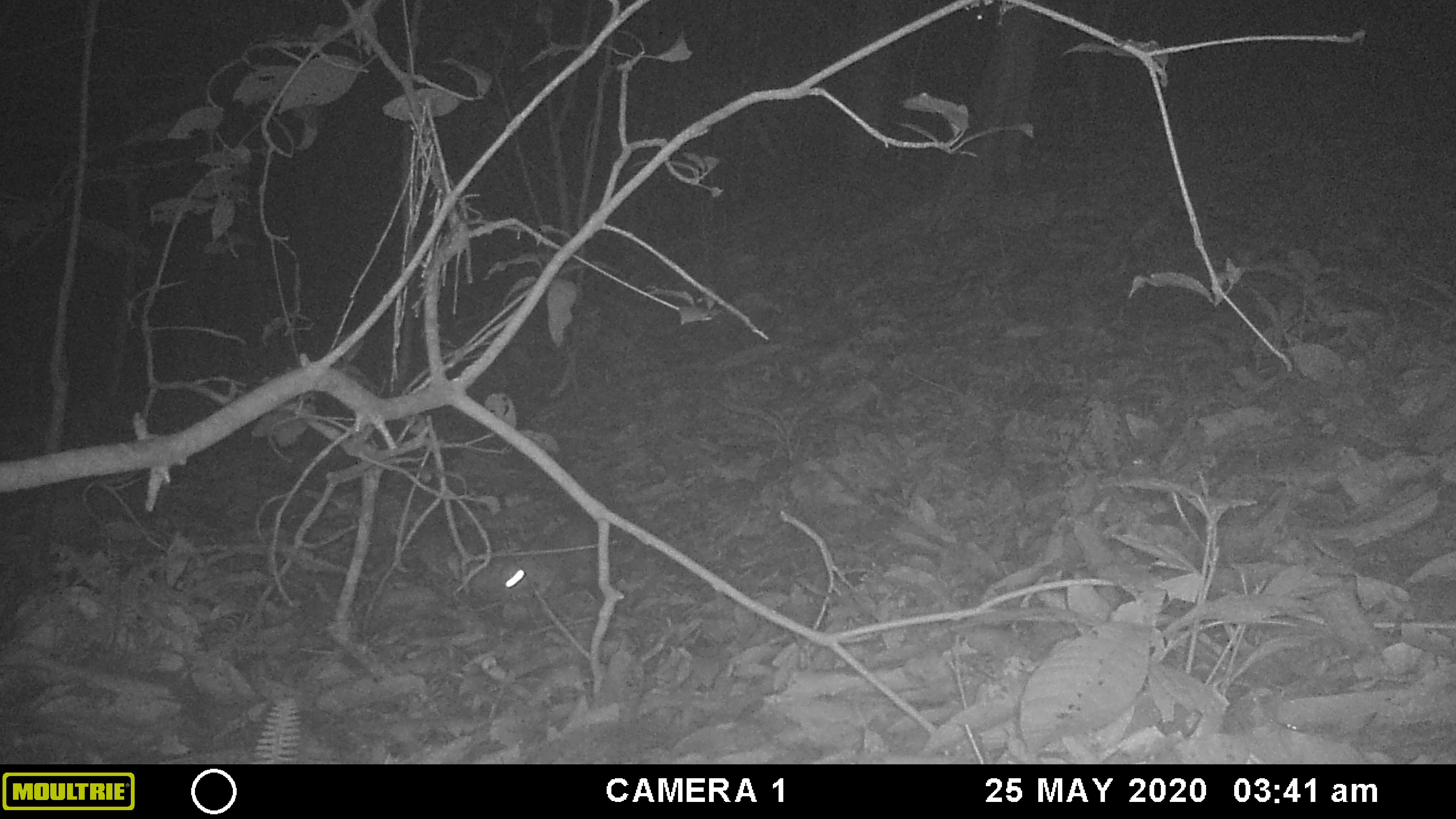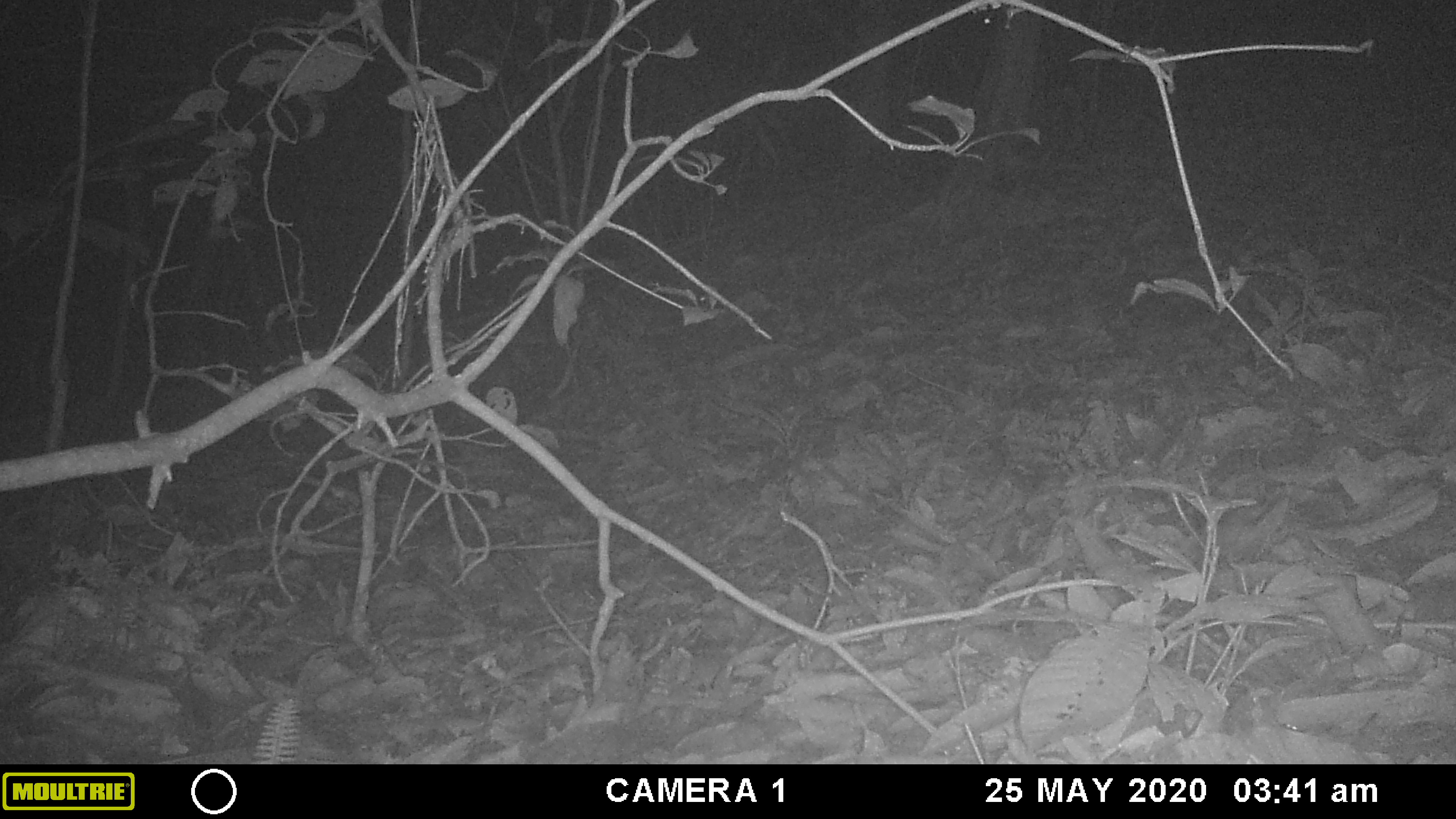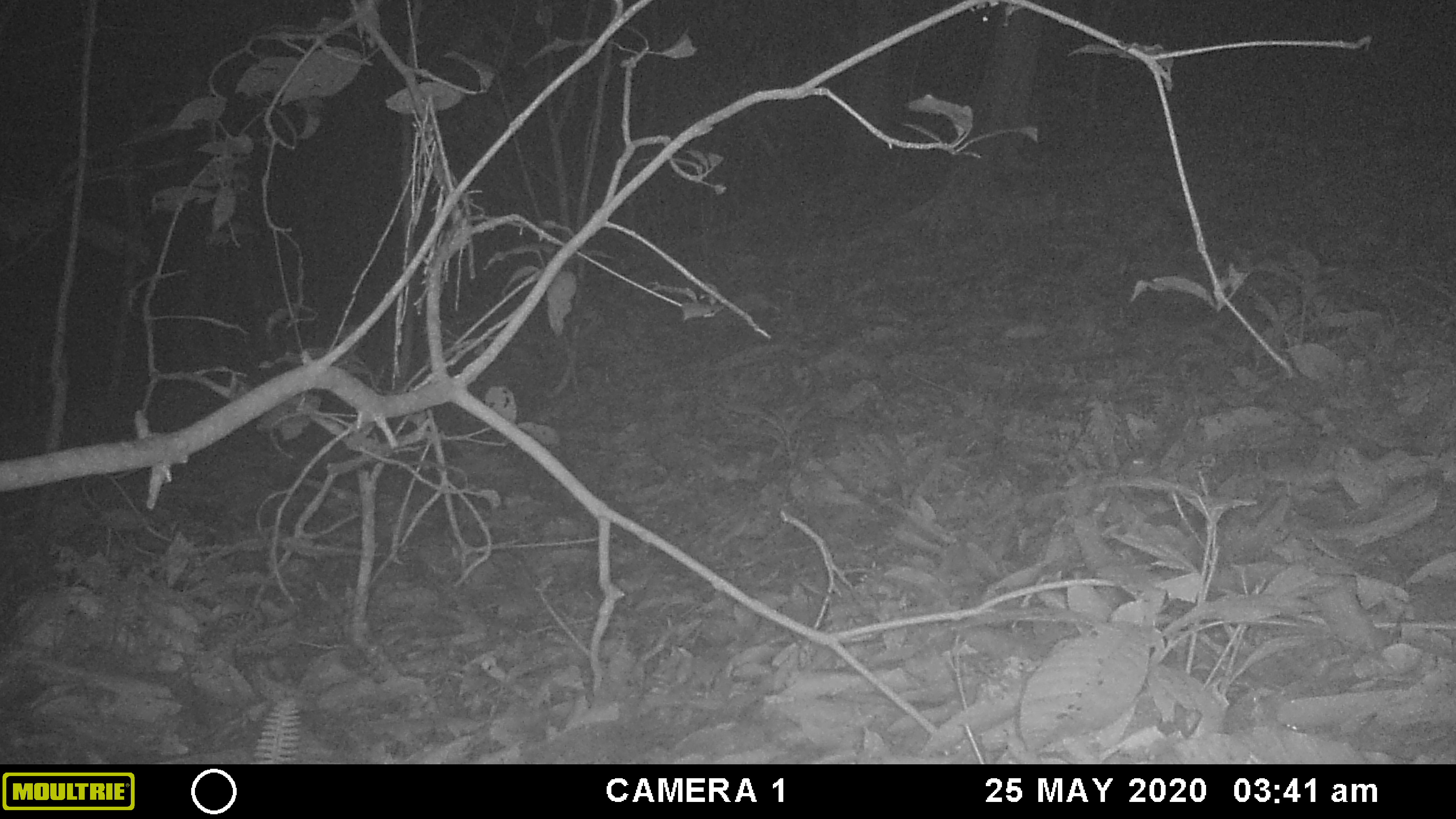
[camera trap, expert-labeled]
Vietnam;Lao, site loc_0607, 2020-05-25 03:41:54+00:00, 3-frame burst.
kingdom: Animalia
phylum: Chordata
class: Mammalia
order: Rodentia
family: Muridae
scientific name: Muridae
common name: old-world mice and rats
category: unidentified murid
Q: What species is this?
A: Unidentified murid (old-world mice and rats) (Muridae).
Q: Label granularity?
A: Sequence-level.